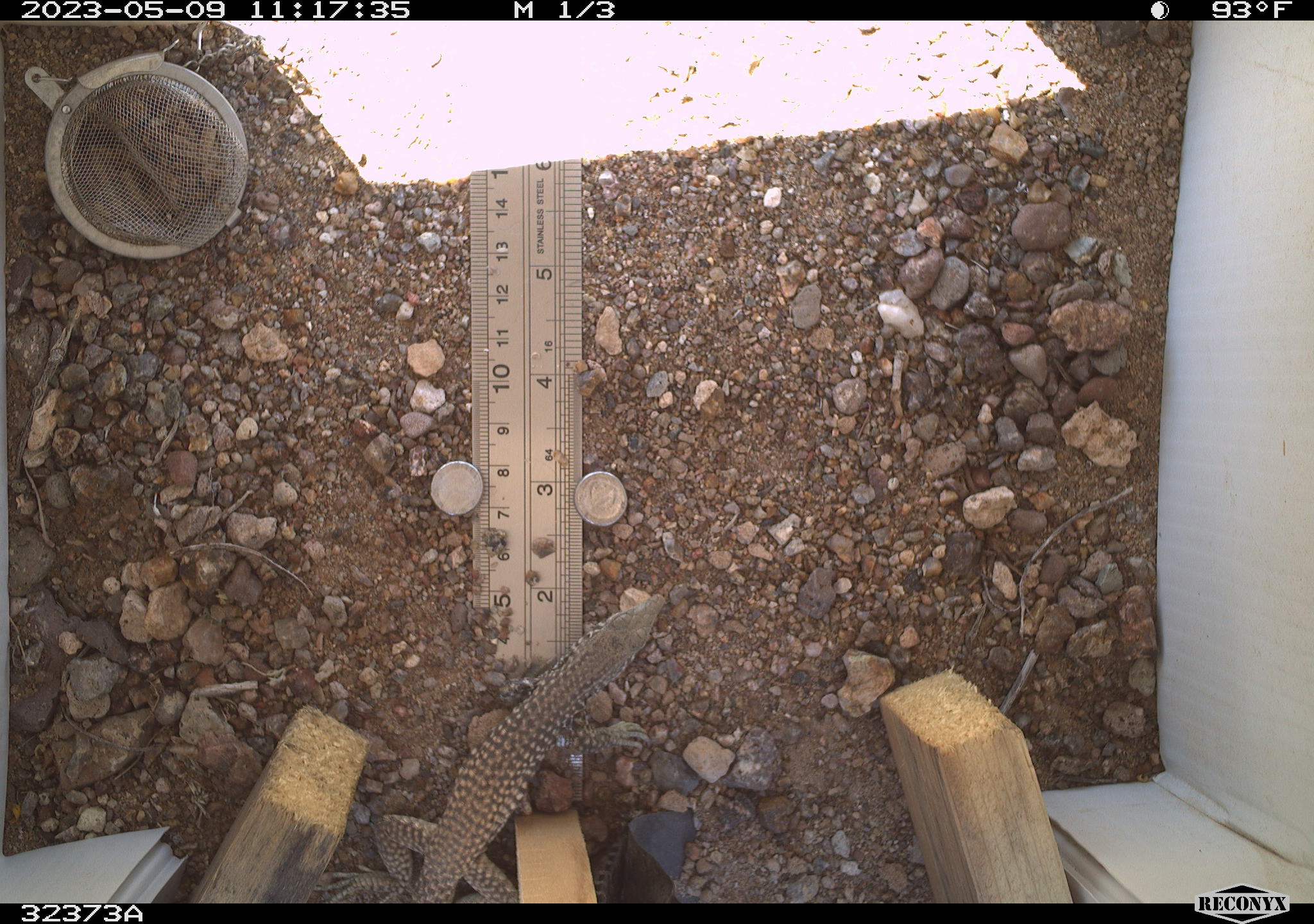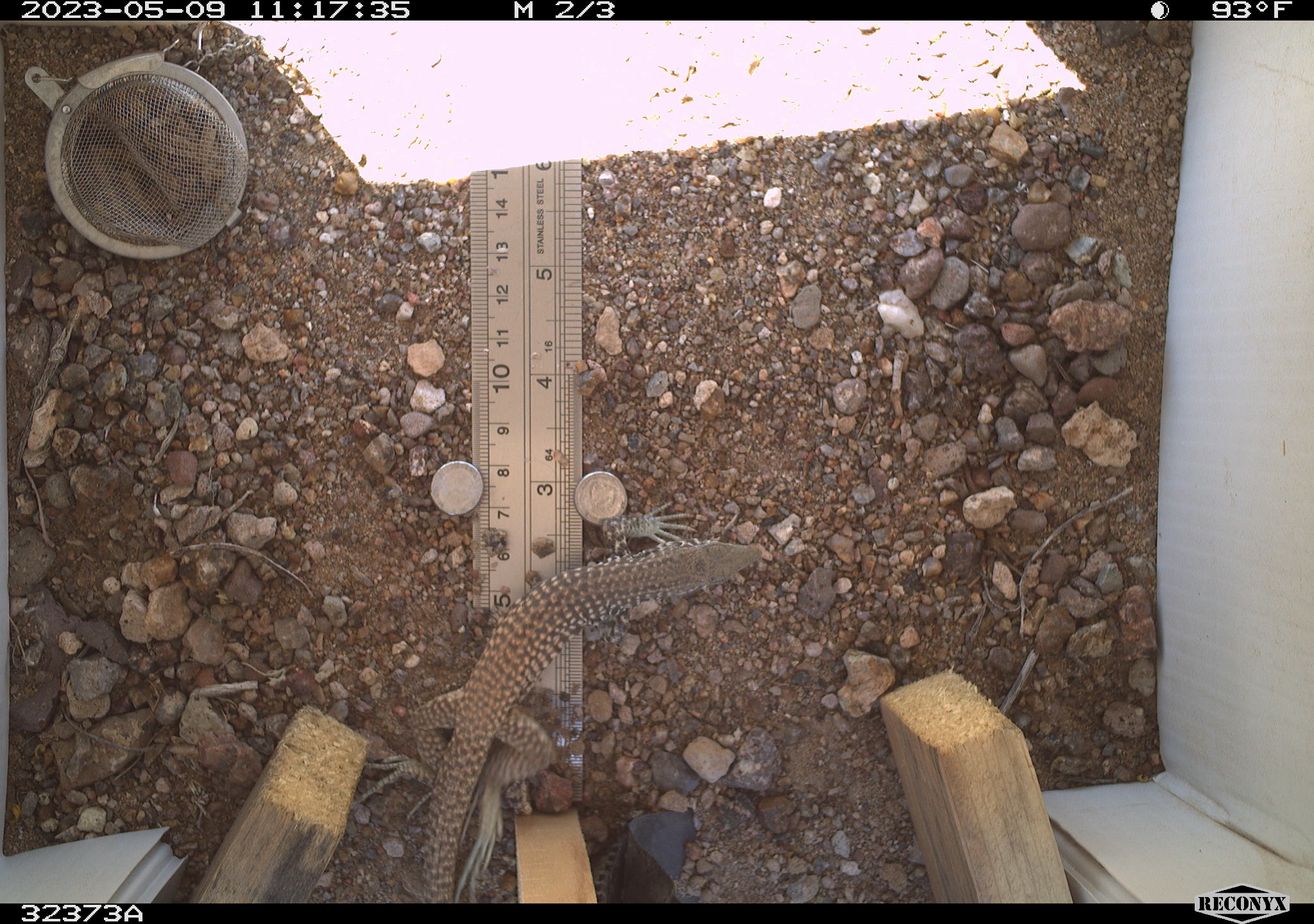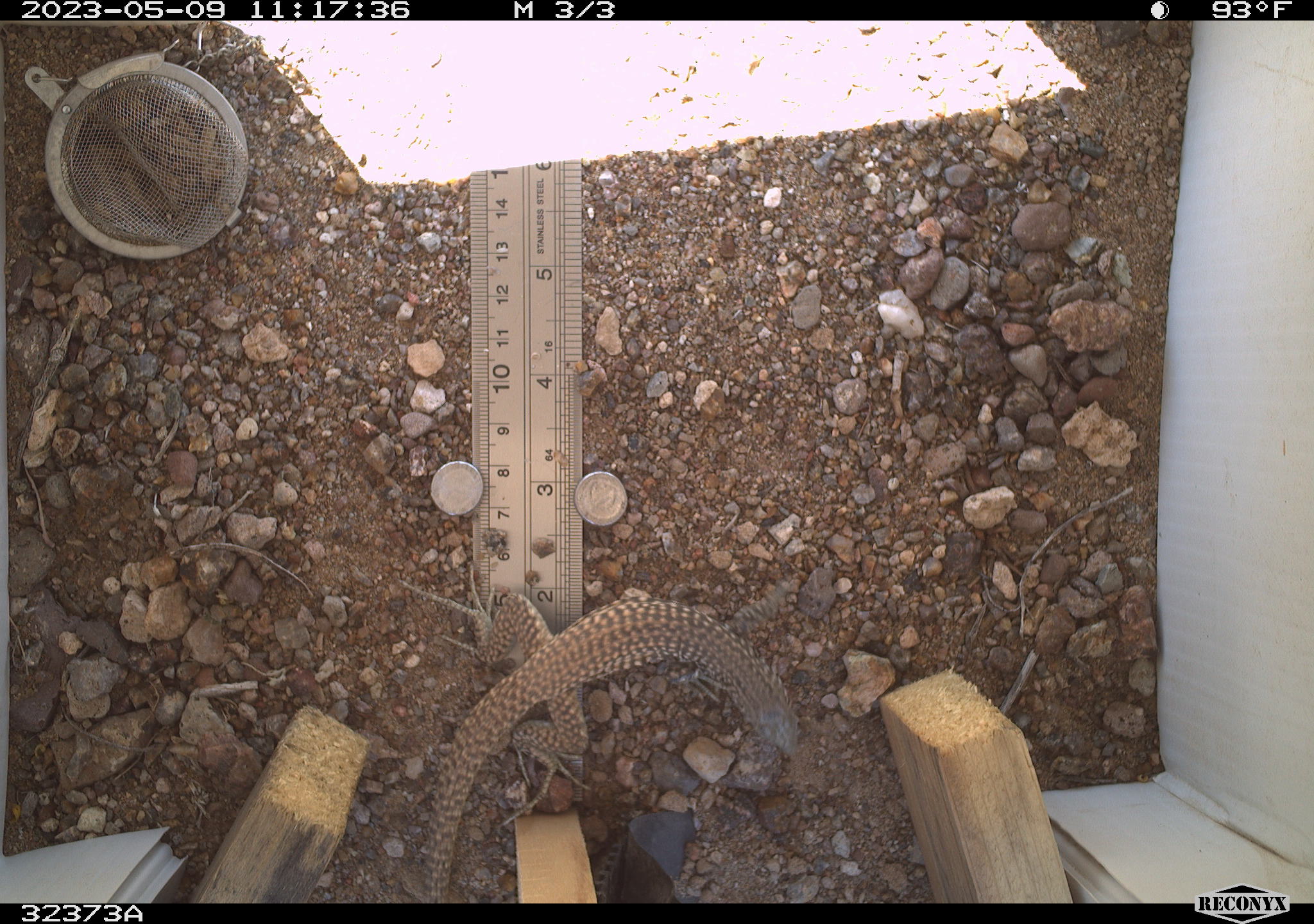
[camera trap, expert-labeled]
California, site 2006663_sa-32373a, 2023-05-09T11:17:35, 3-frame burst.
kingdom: Animalia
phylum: Chordata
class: Reptilia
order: Squamata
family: Teiidae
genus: Aspidoscelis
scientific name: Aspidoscelis tigris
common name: western whiptail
Western whiptail (Aspidoscelis tigris).